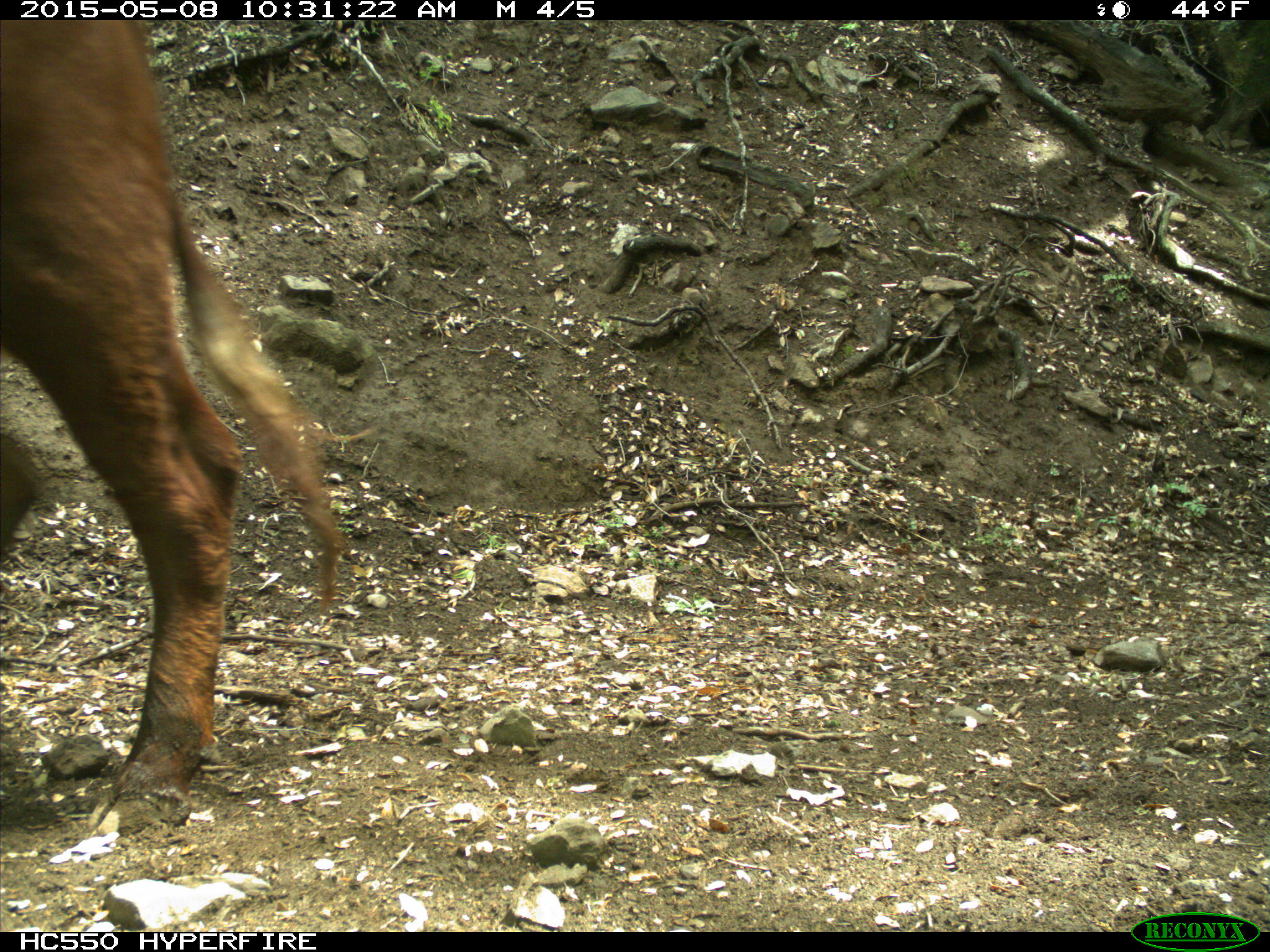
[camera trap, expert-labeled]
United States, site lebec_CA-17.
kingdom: Animalia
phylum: Chordata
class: Mammalia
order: Artiodactyla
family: Bovidae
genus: Bos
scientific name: Bos taurus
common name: domestic cow